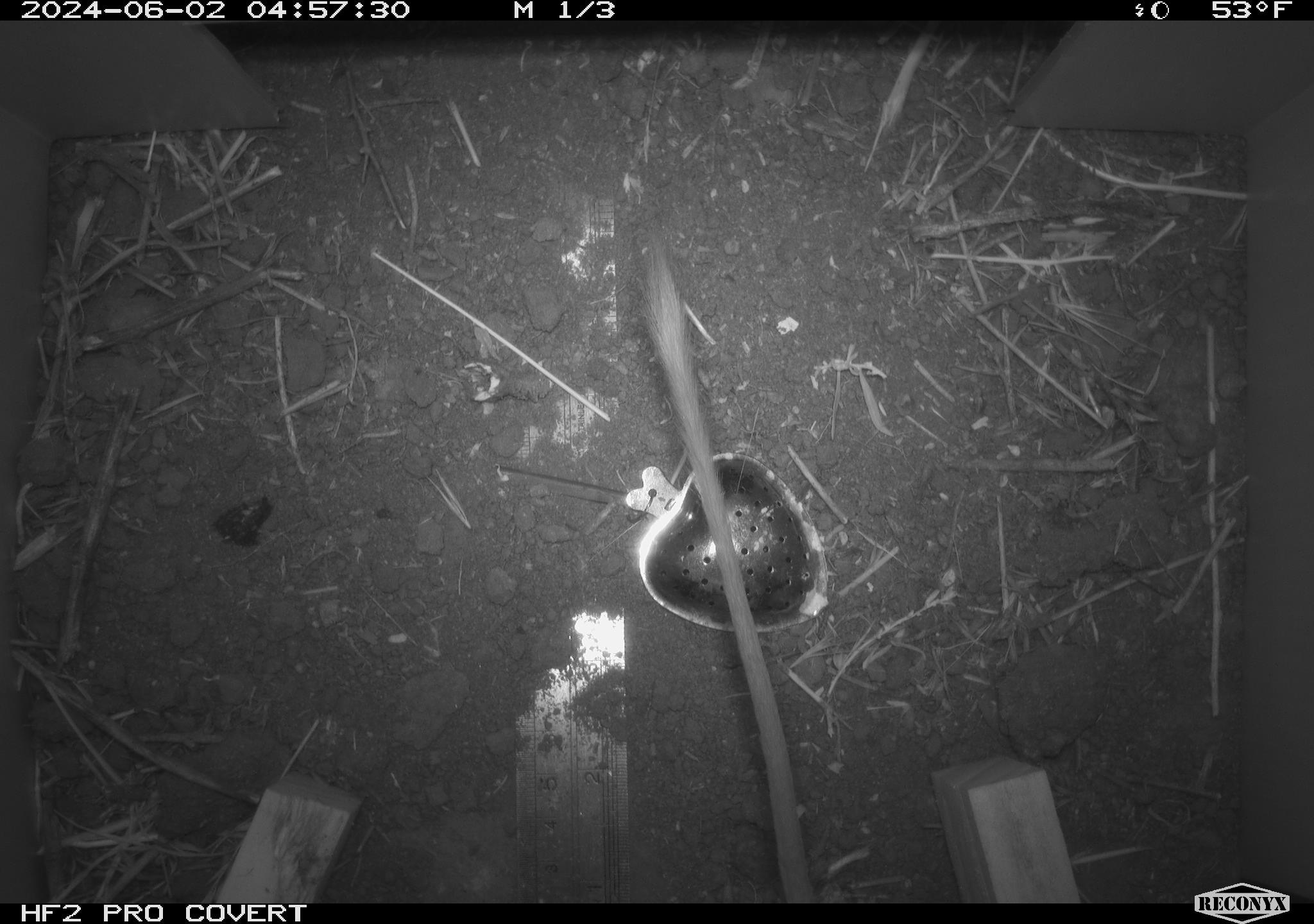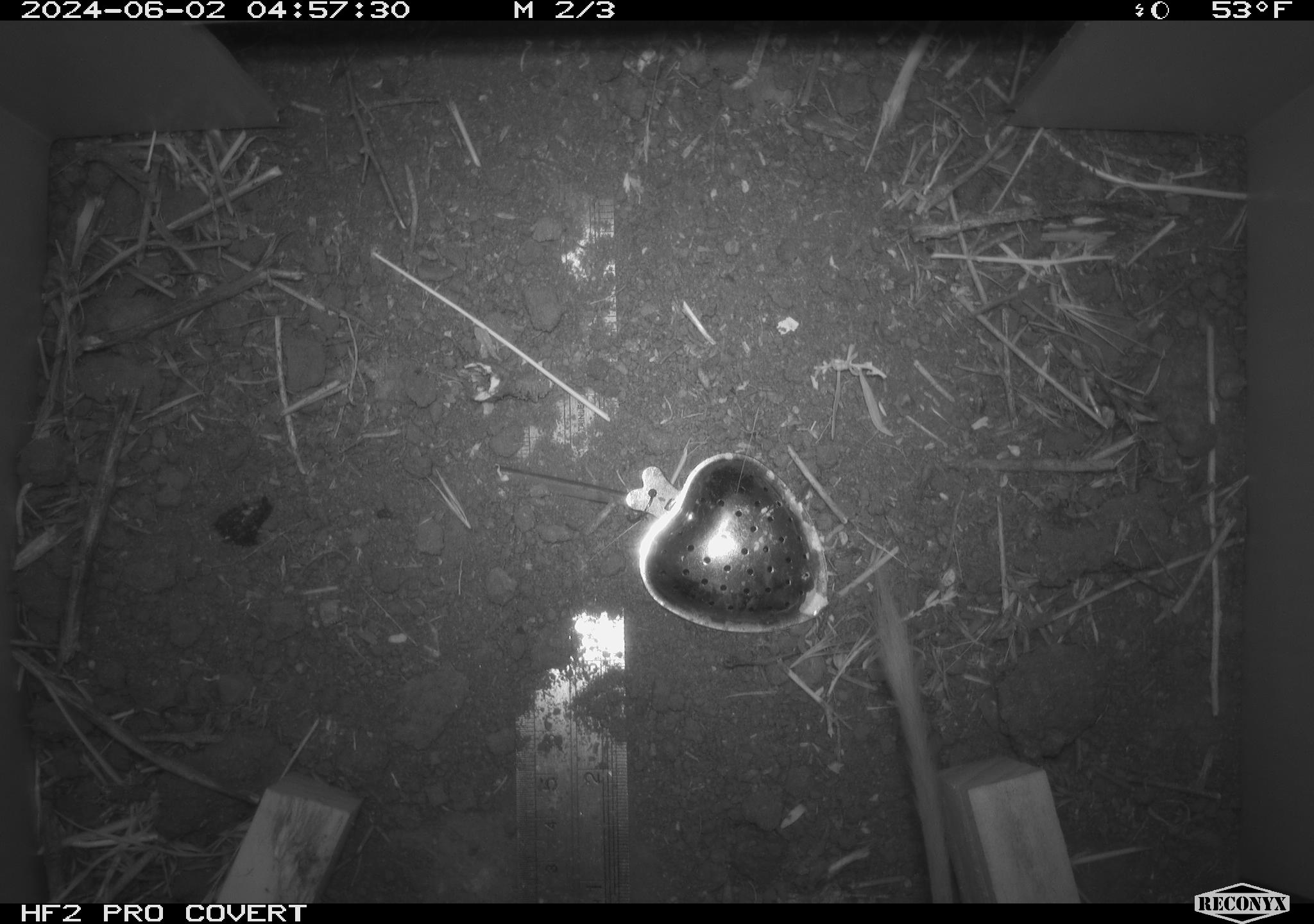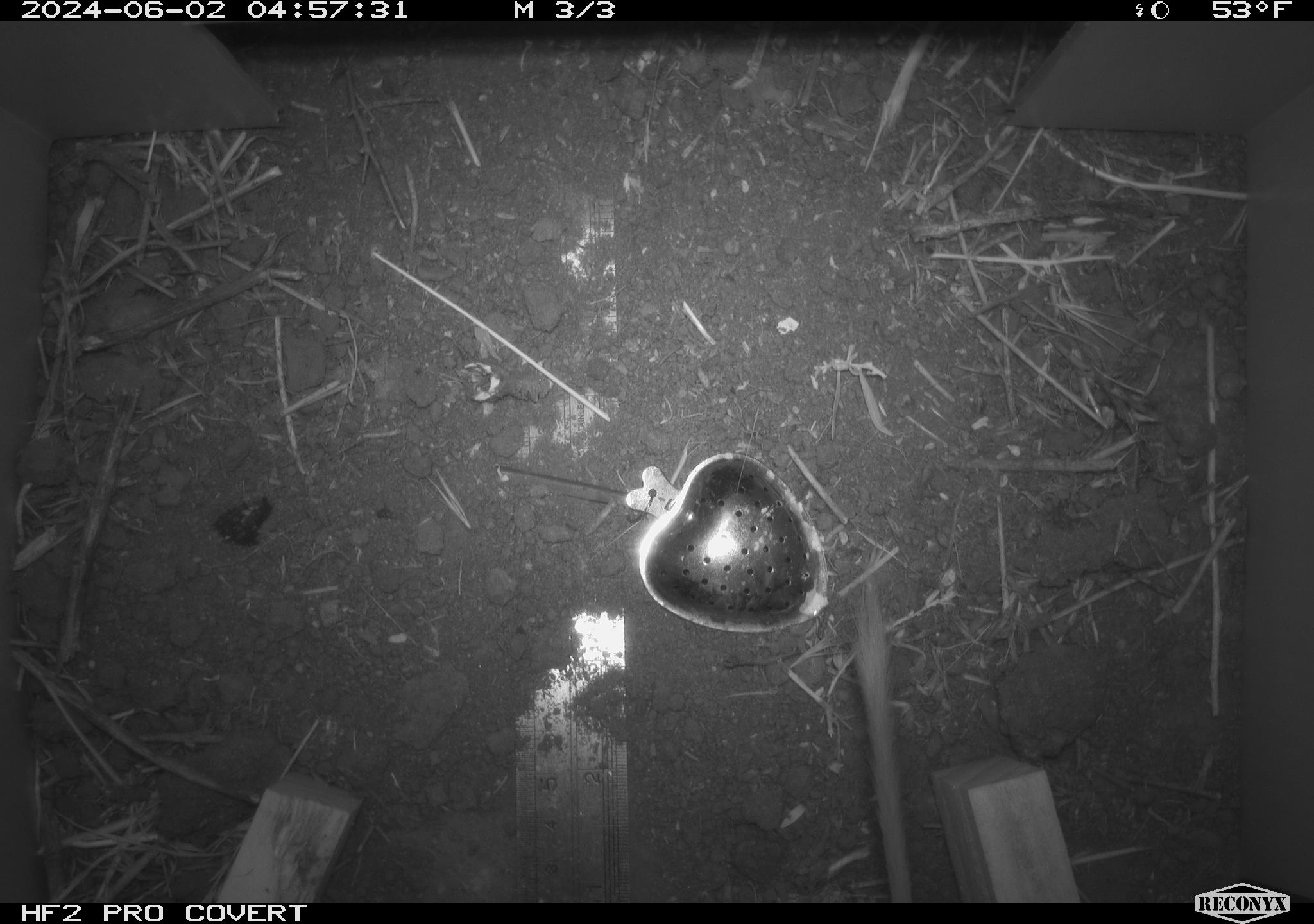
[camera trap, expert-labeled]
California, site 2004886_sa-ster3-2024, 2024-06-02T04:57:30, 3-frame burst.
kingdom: Animalia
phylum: Chordata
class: Mammalia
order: Rodentia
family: Heteromyidae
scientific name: Heteromyidae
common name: kangaroo rats and pocket mice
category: heteromyidae family